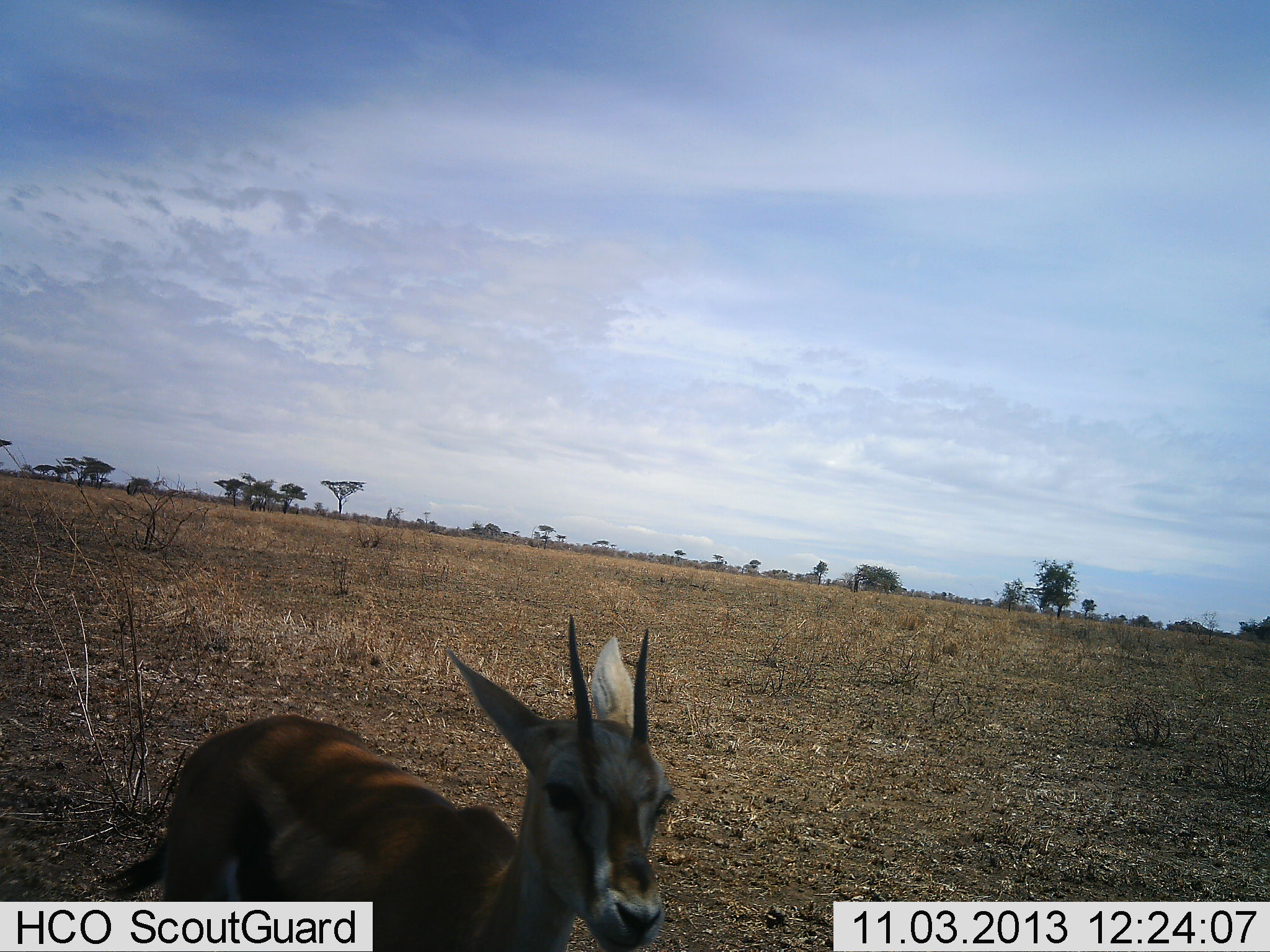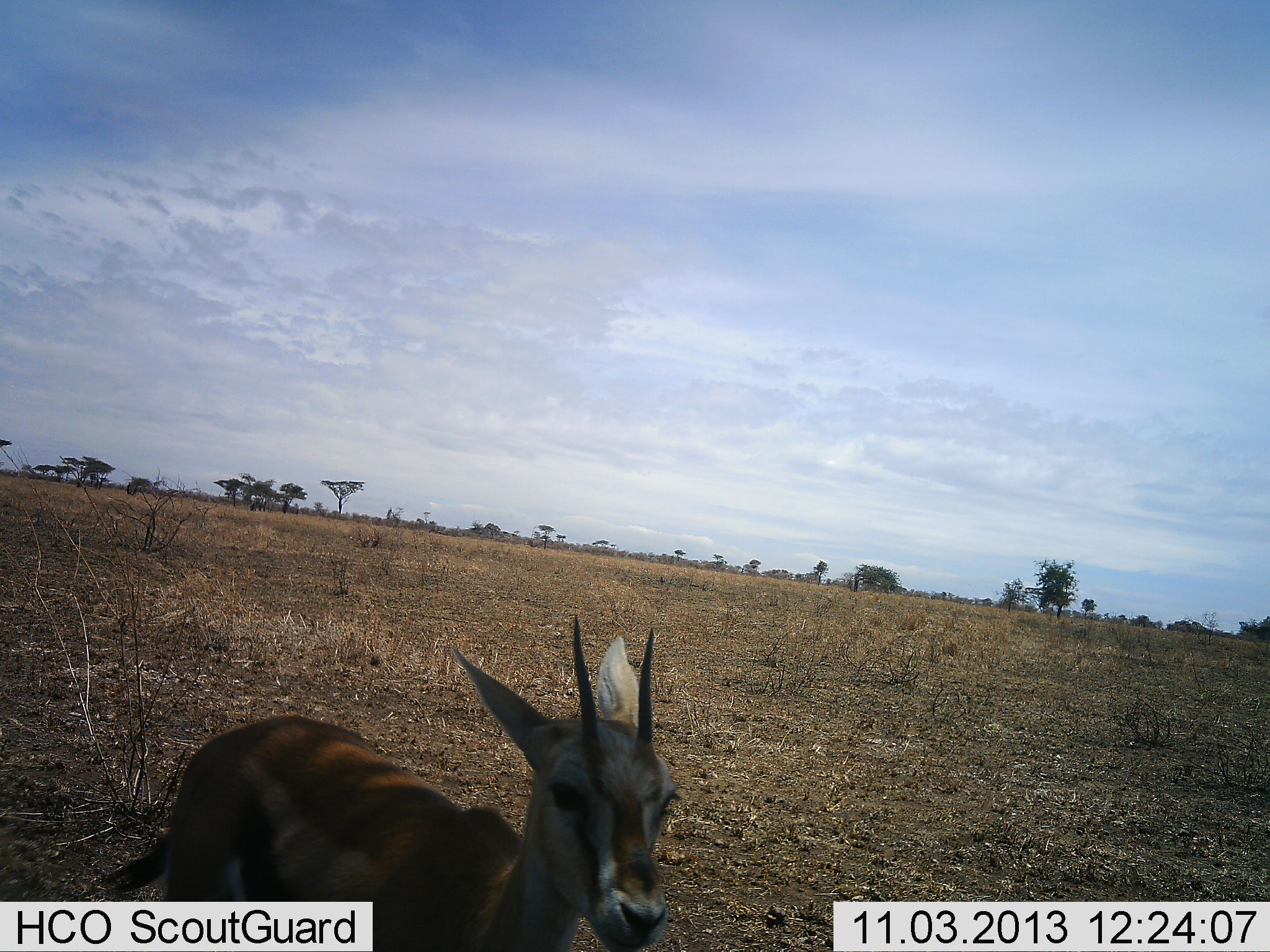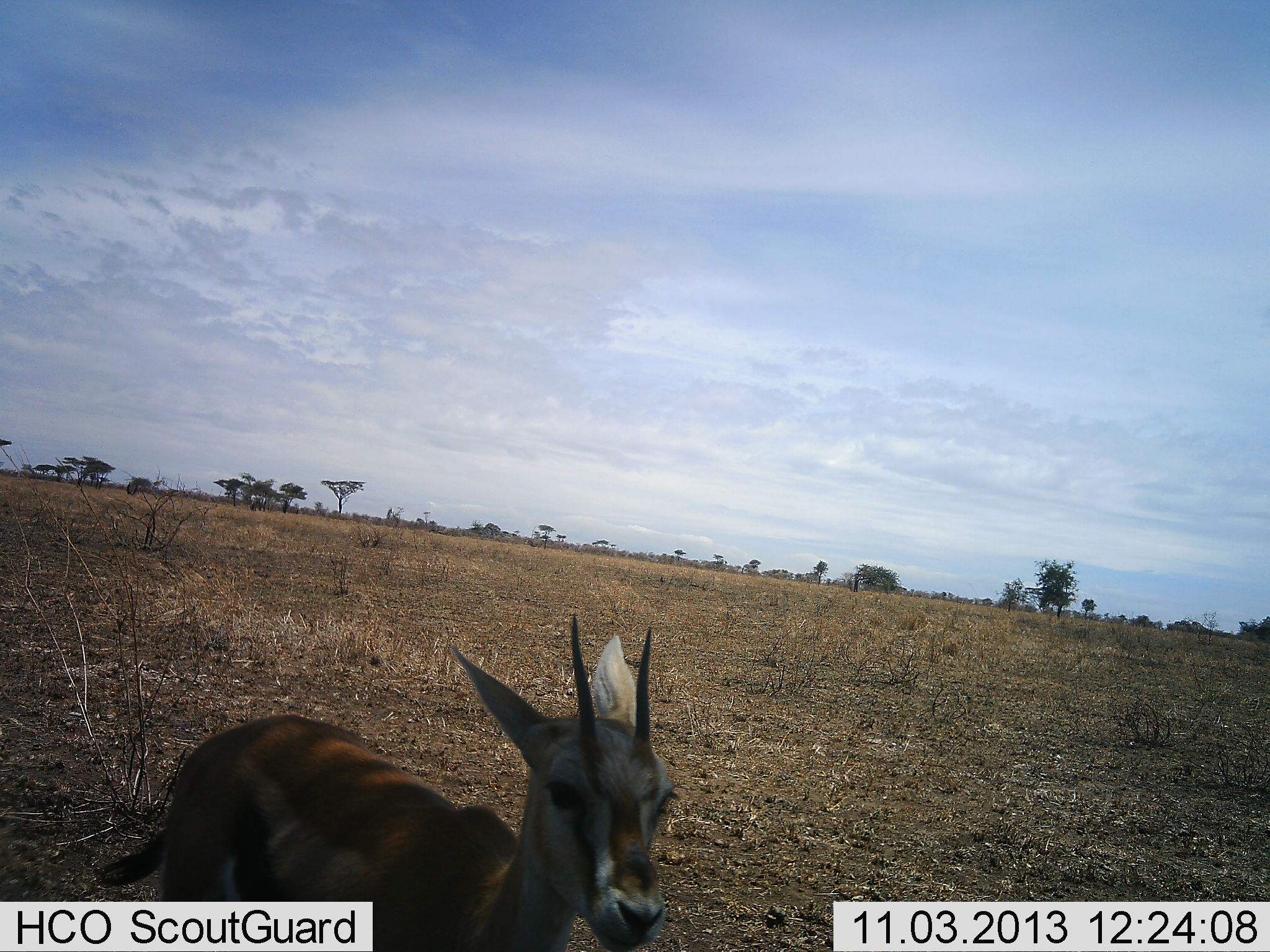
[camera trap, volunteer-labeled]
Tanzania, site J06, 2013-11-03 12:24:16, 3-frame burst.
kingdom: Animalia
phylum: Chordata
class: Mammalia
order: Artiodactyla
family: Bovidae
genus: Eudorcas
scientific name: Eudorcas thomsonii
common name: thomson's gazelle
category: gazellethomsons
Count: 1.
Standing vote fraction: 70%.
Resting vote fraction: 5%.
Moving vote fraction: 25%.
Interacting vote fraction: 0%.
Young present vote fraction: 0%.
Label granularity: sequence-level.